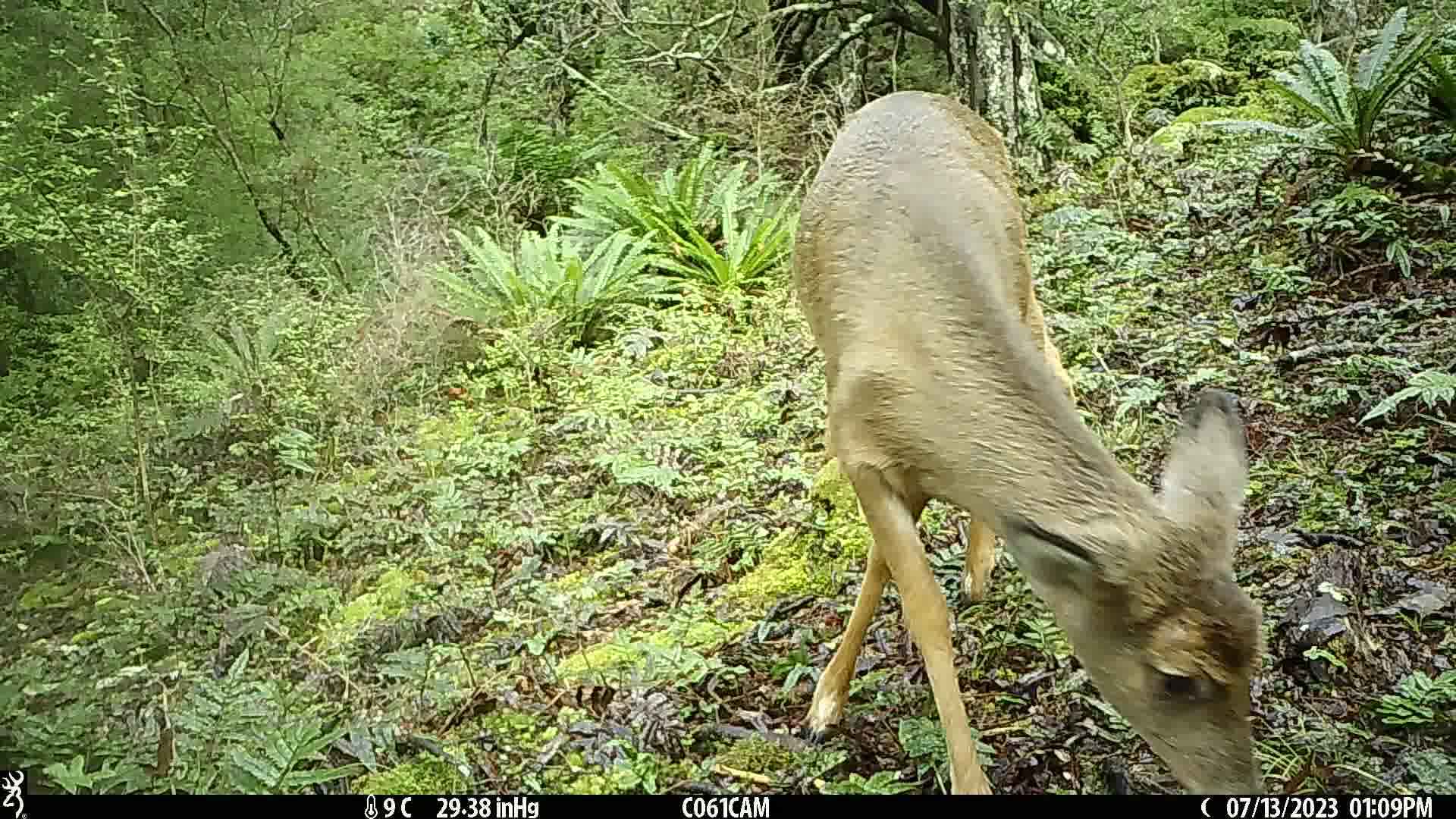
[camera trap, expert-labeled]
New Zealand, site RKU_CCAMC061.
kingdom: Animalia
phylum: Chordata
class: Mammalia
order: Artiodactyla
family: Cervidae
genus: Odocoileus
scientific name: Odocoileus virginianus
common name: white-tailed deer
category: white tailed deer